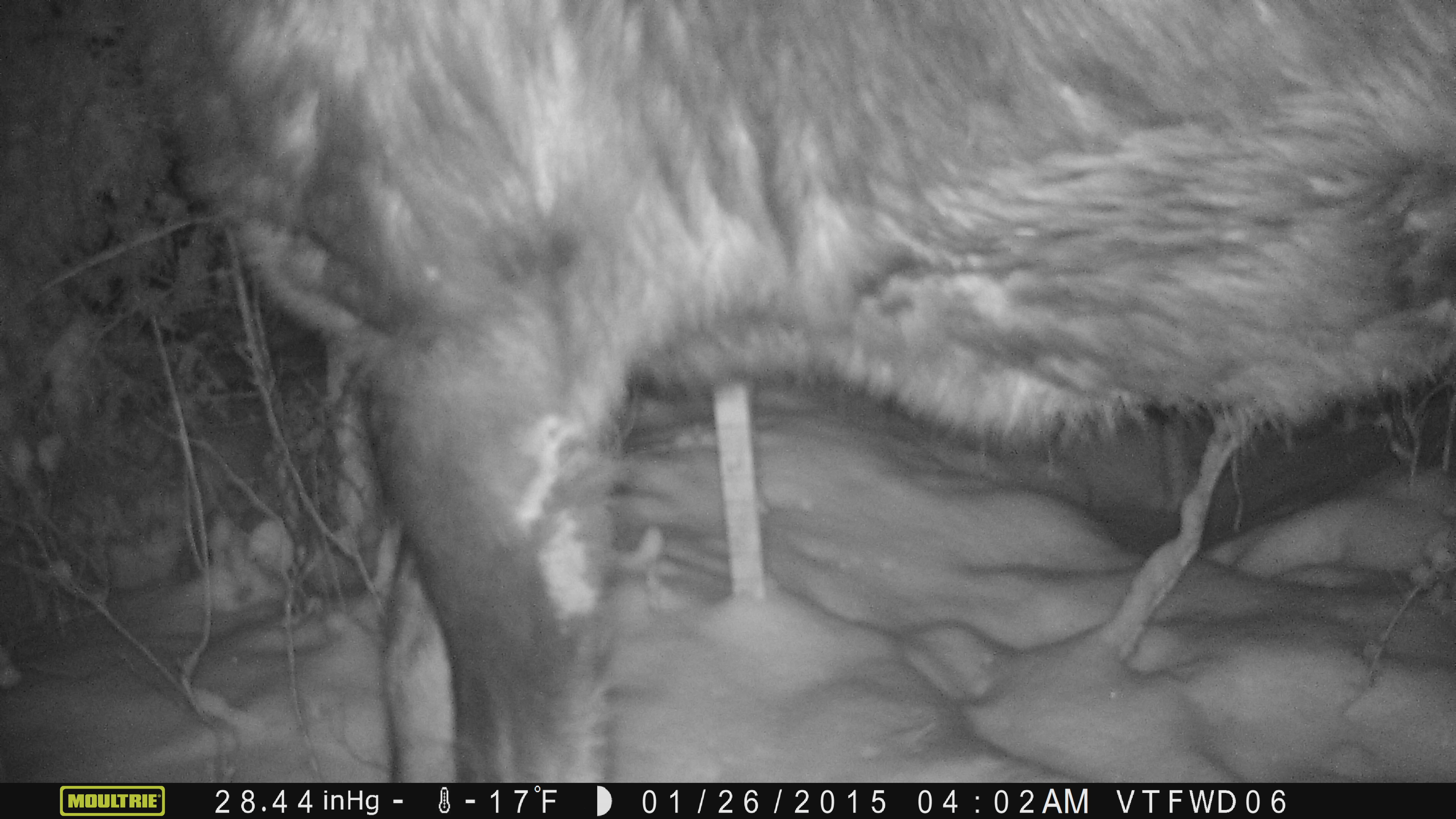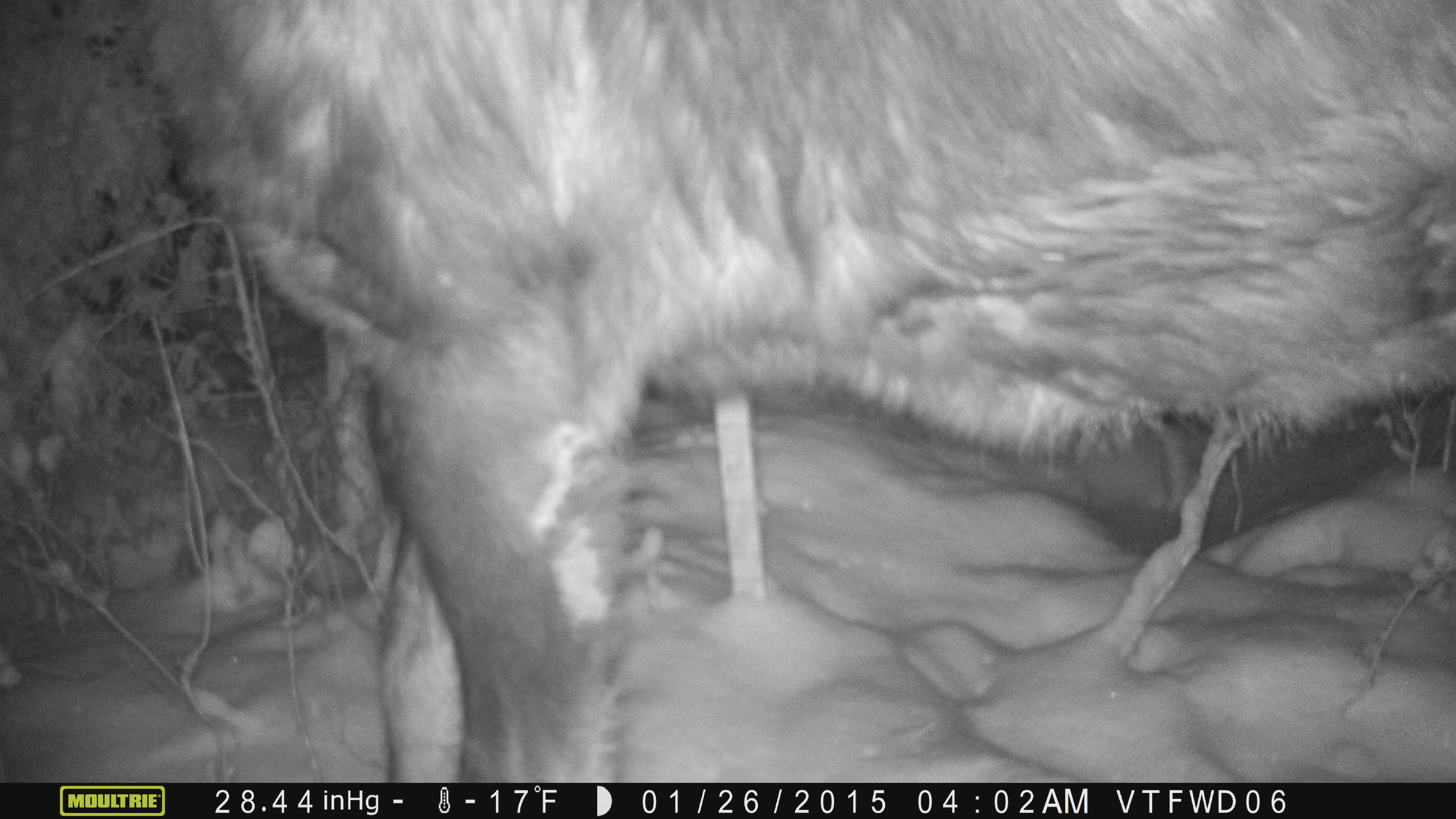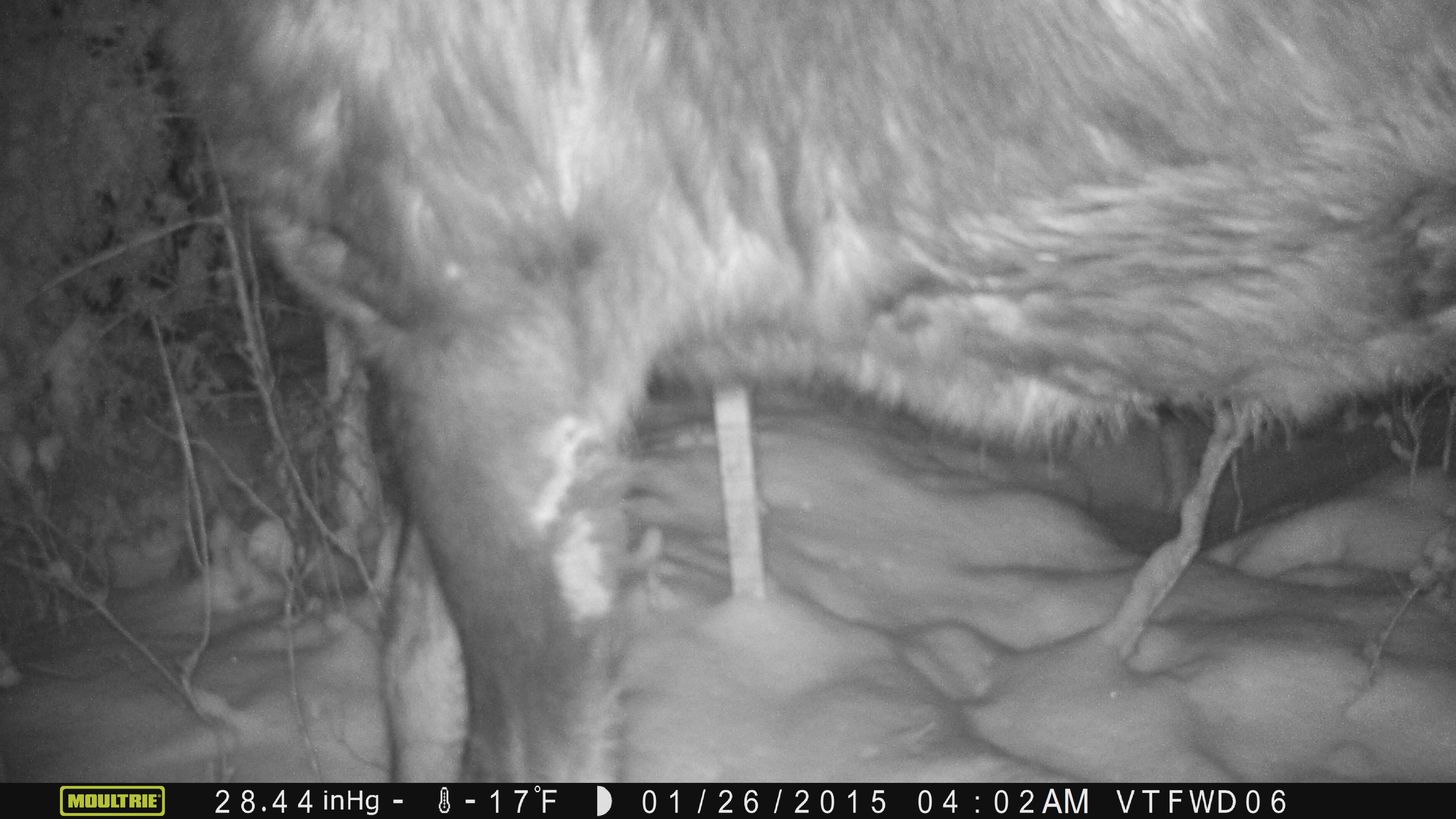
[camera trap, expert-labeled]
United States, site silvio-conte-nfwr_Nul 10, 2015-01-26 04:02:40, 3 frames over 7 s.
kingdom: Animalia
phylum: Chordata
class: Mammalia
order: Artiodactyla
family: Cervidae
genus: Alces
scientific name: Alces alces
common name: moose